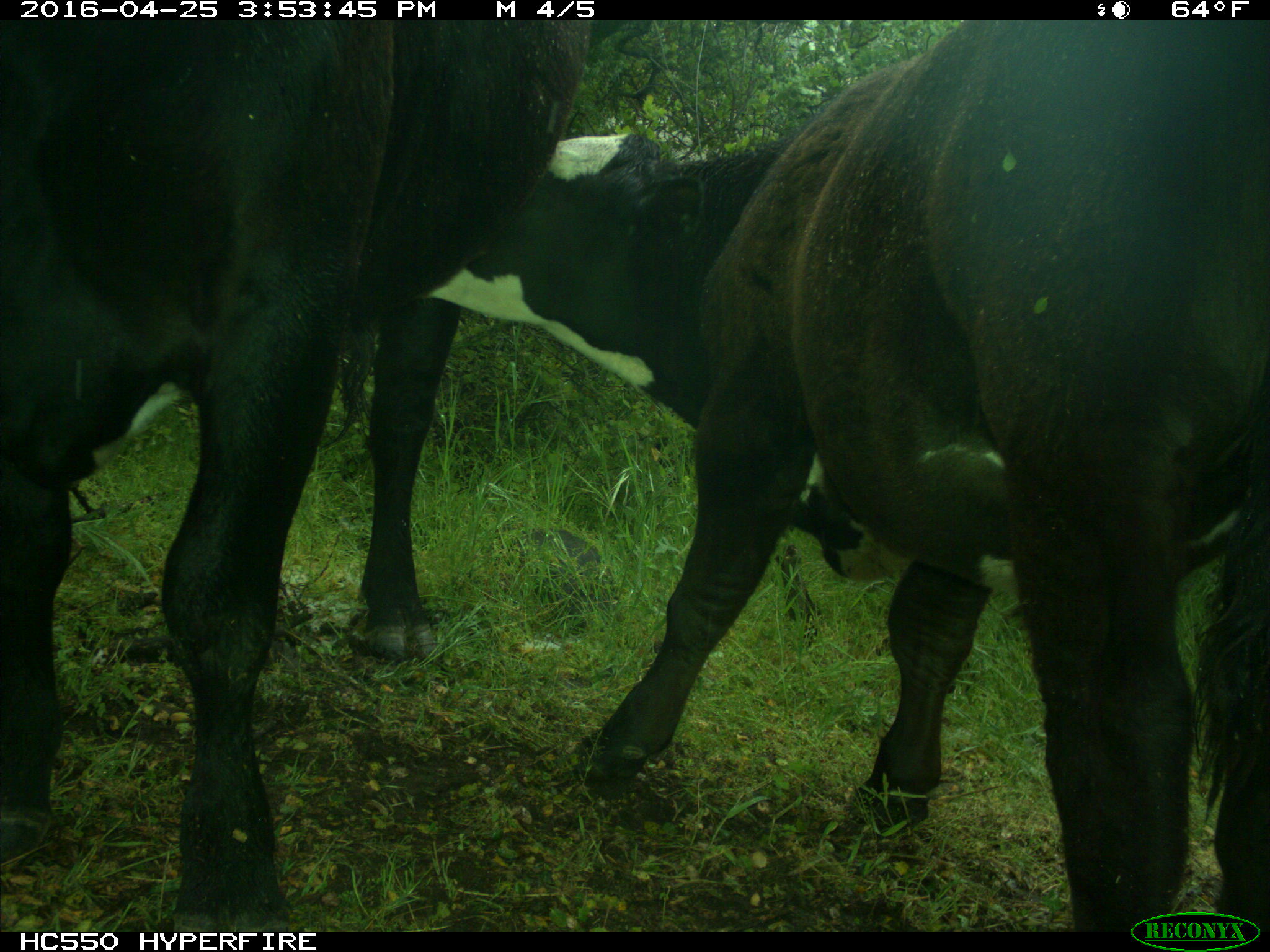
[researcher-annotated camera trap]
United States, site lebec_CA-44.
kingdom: Animalia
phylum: Chordata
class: Mammalia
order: Artiodactyla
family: Bovidae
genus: Bos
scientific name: Bos taurus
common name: domestic cow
Bos taurus (domestic cow).